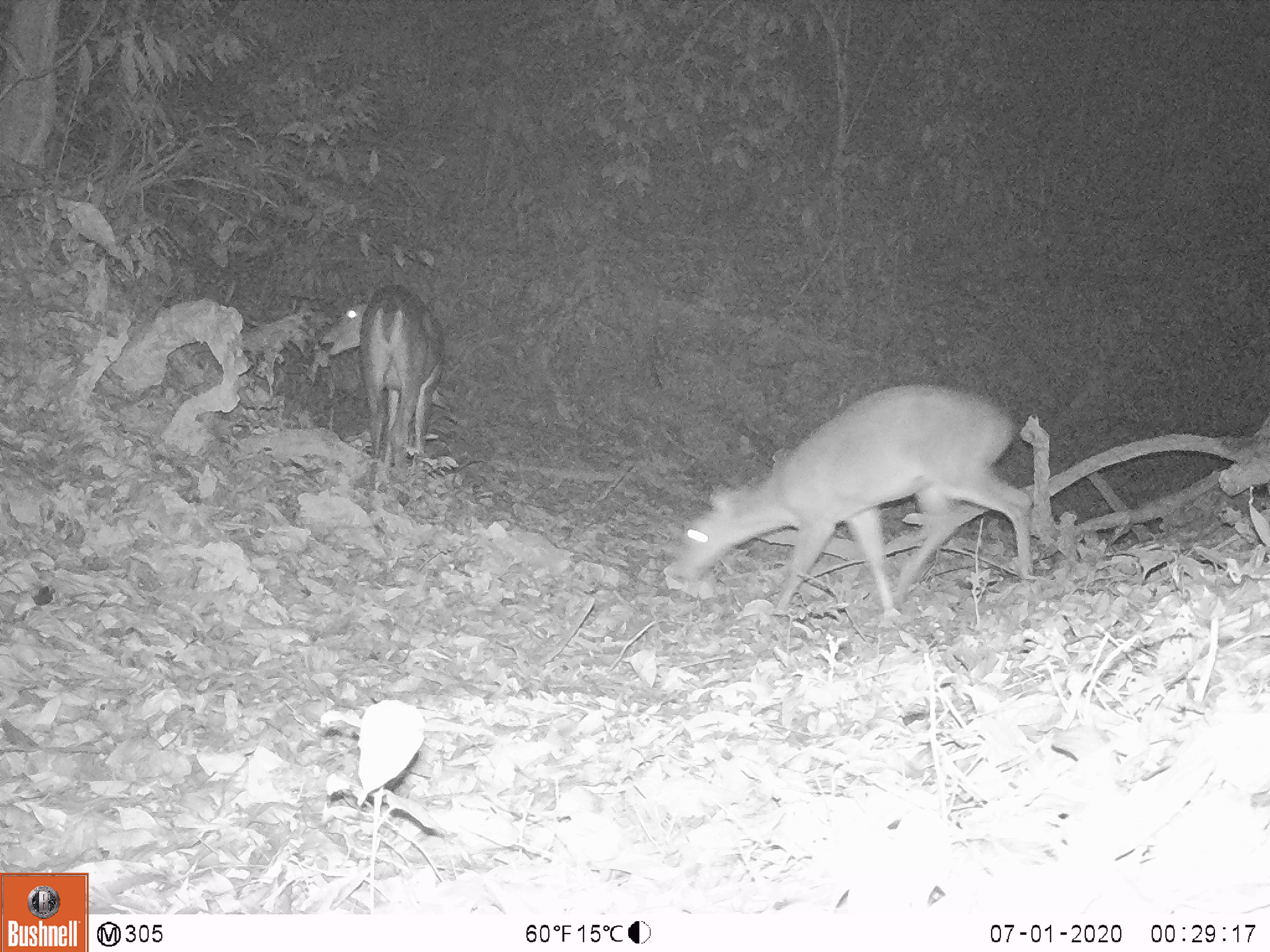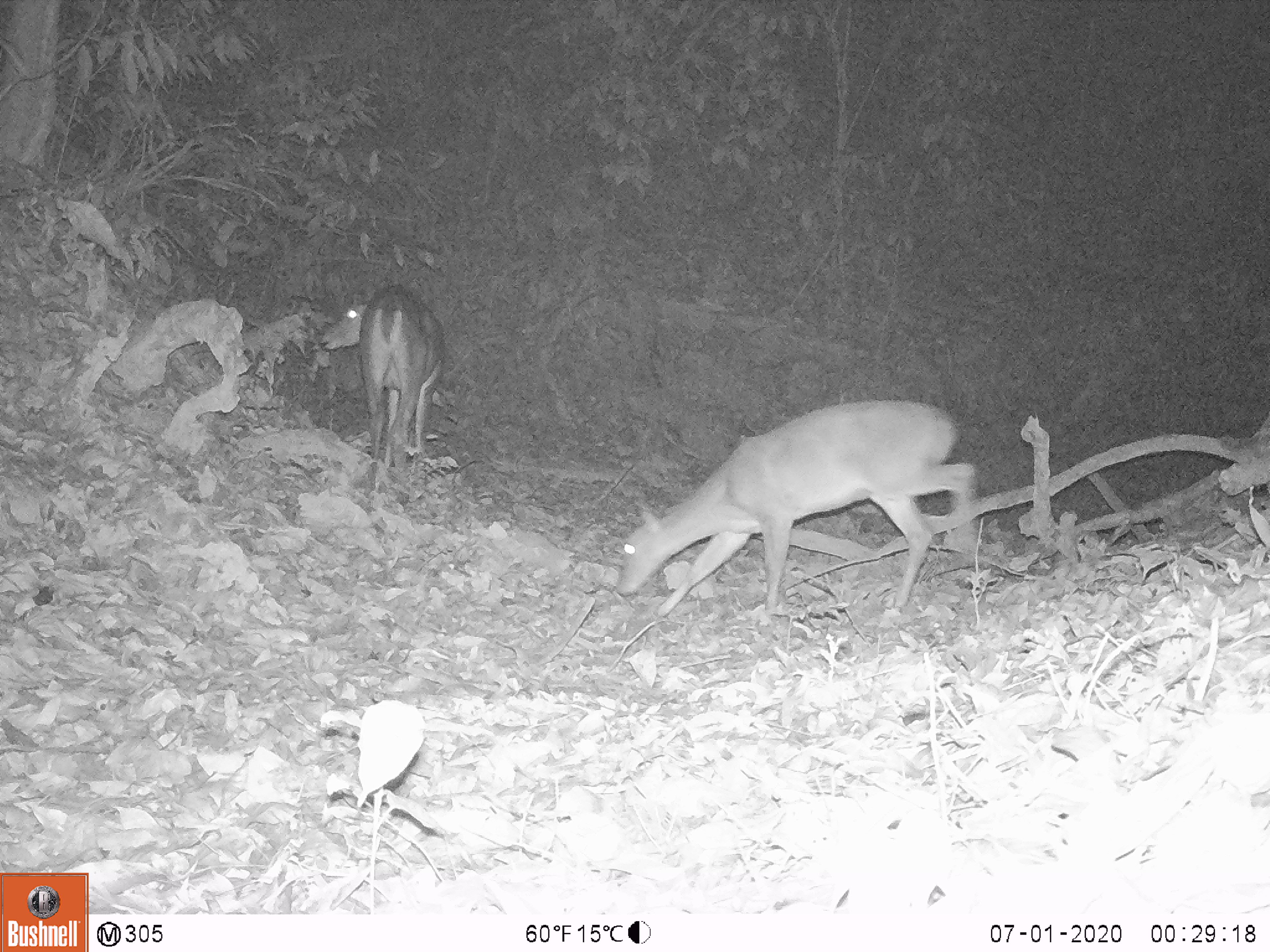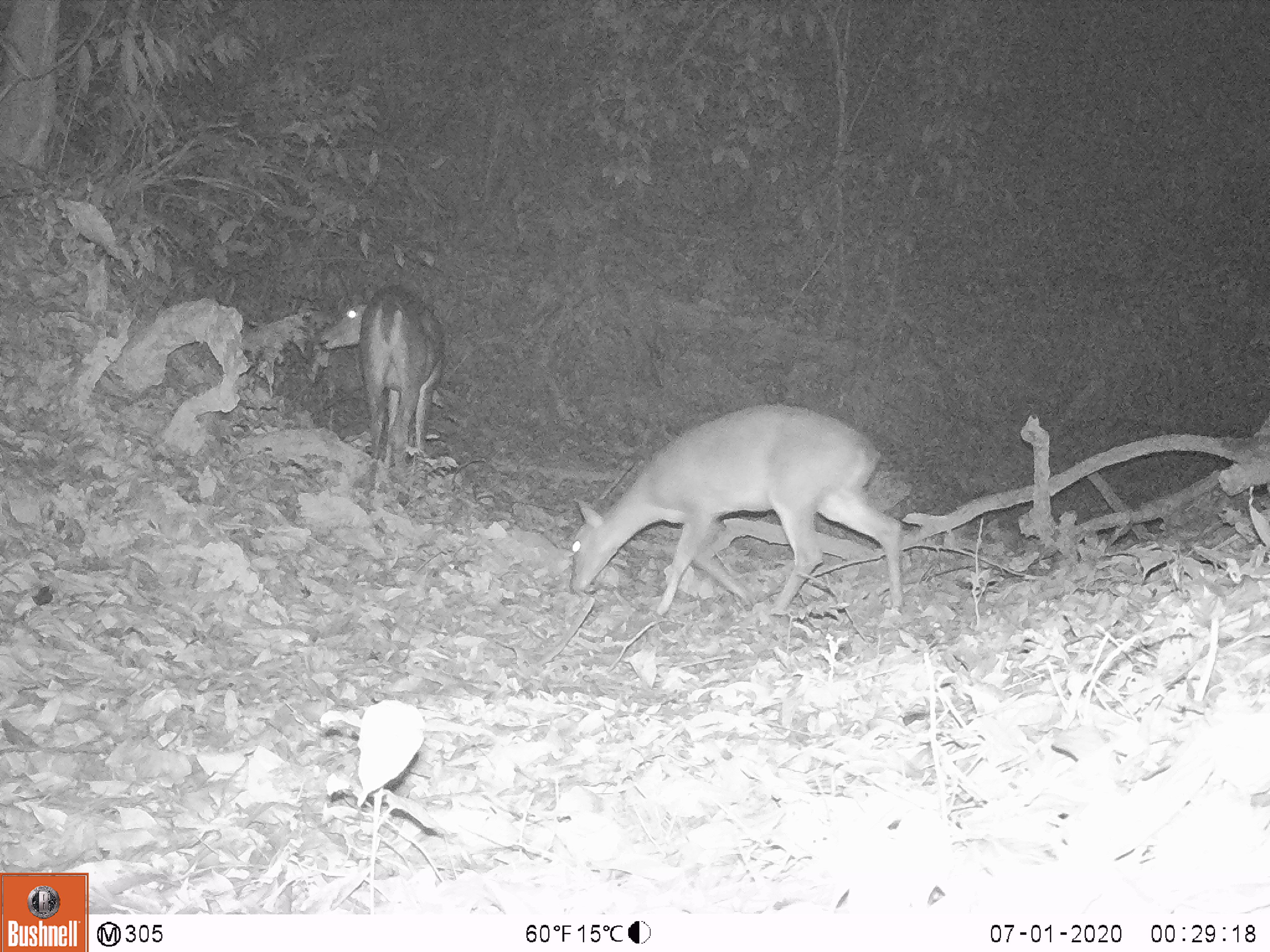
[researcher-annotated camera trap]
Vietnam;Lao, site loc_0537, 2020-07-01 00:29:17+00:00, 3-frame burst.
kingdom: Animalia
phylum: Chordata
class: Mammalia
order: Artiodactyla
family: Cervidae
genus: Muntiacus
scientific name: Muntiacus vuquangensis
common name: large-antlered muntjac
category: large antlered muntjac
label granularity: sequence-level